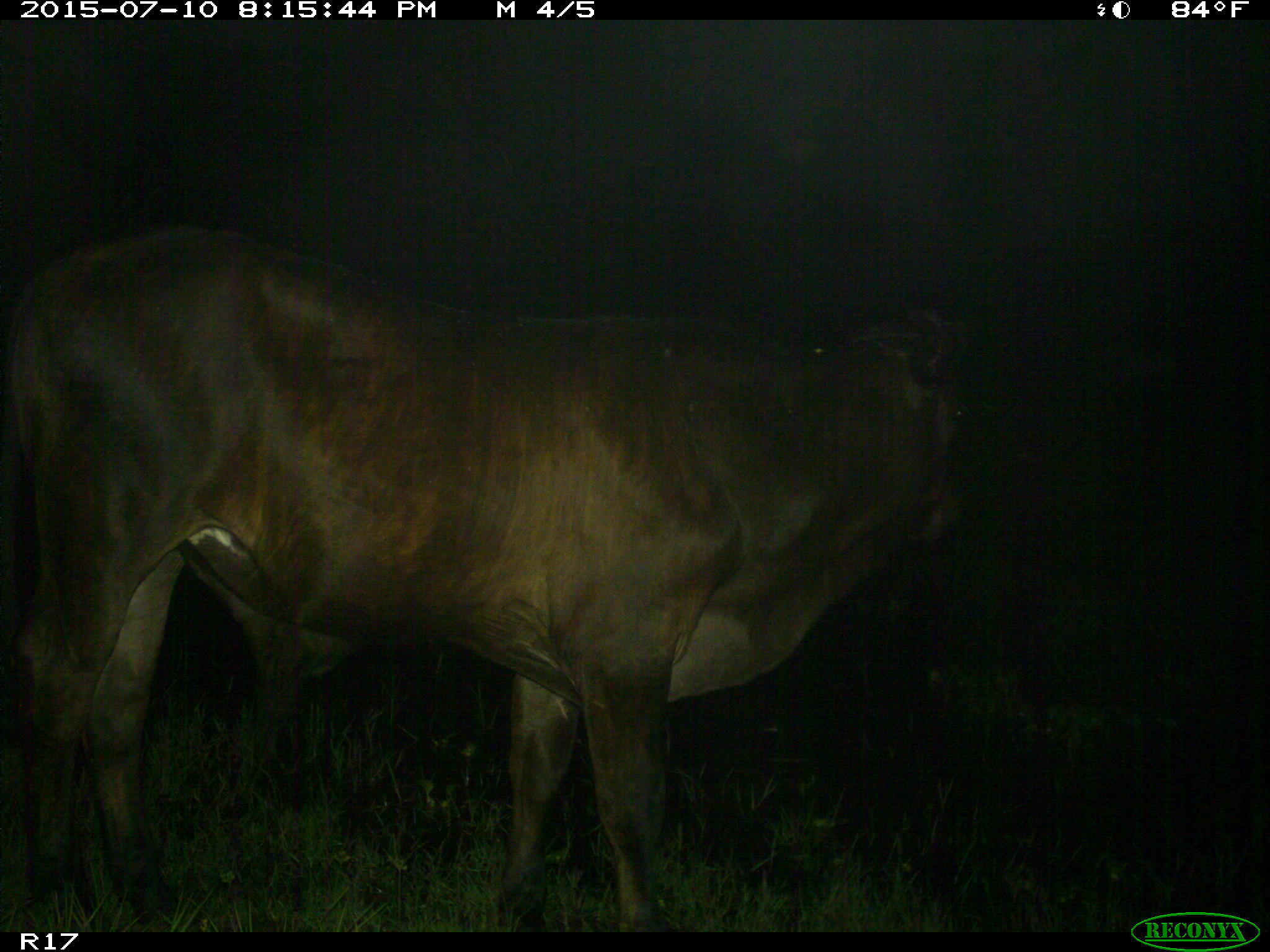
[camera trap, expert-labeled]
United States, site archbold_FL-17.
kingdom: Animalia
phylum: Chordata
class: Mammalia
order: Artiodactyla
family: Bovidae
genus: Bos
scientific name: Bos taurus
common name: domestic cow